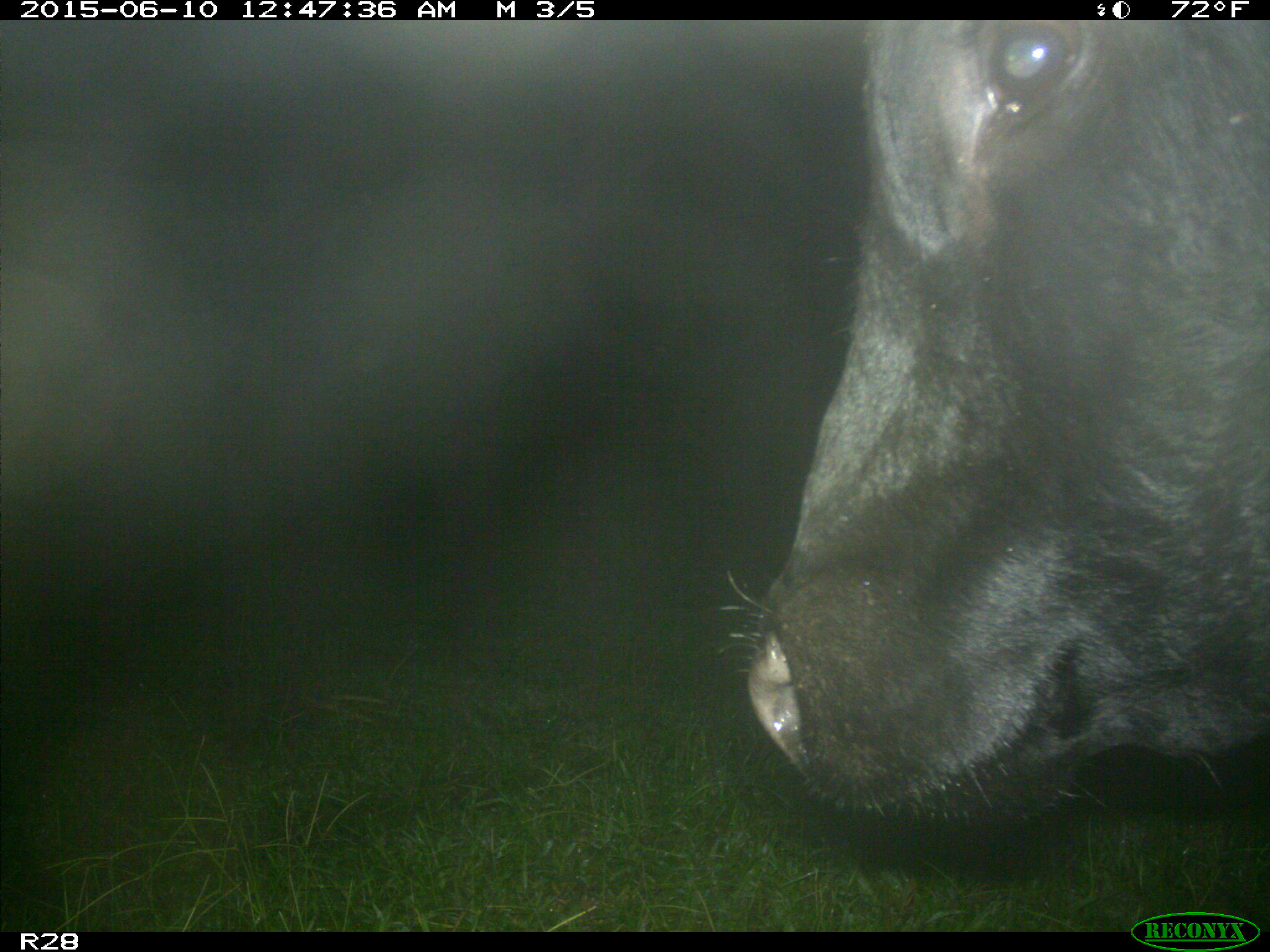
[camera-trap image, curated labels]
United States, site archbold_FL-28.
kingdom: Animalia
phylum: Chordata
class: Mammalia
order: Artiodactyla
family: Bovidae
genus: Bos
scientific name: Bos taurus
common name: domestic cow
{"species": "Bos taurus (domestic cow)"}